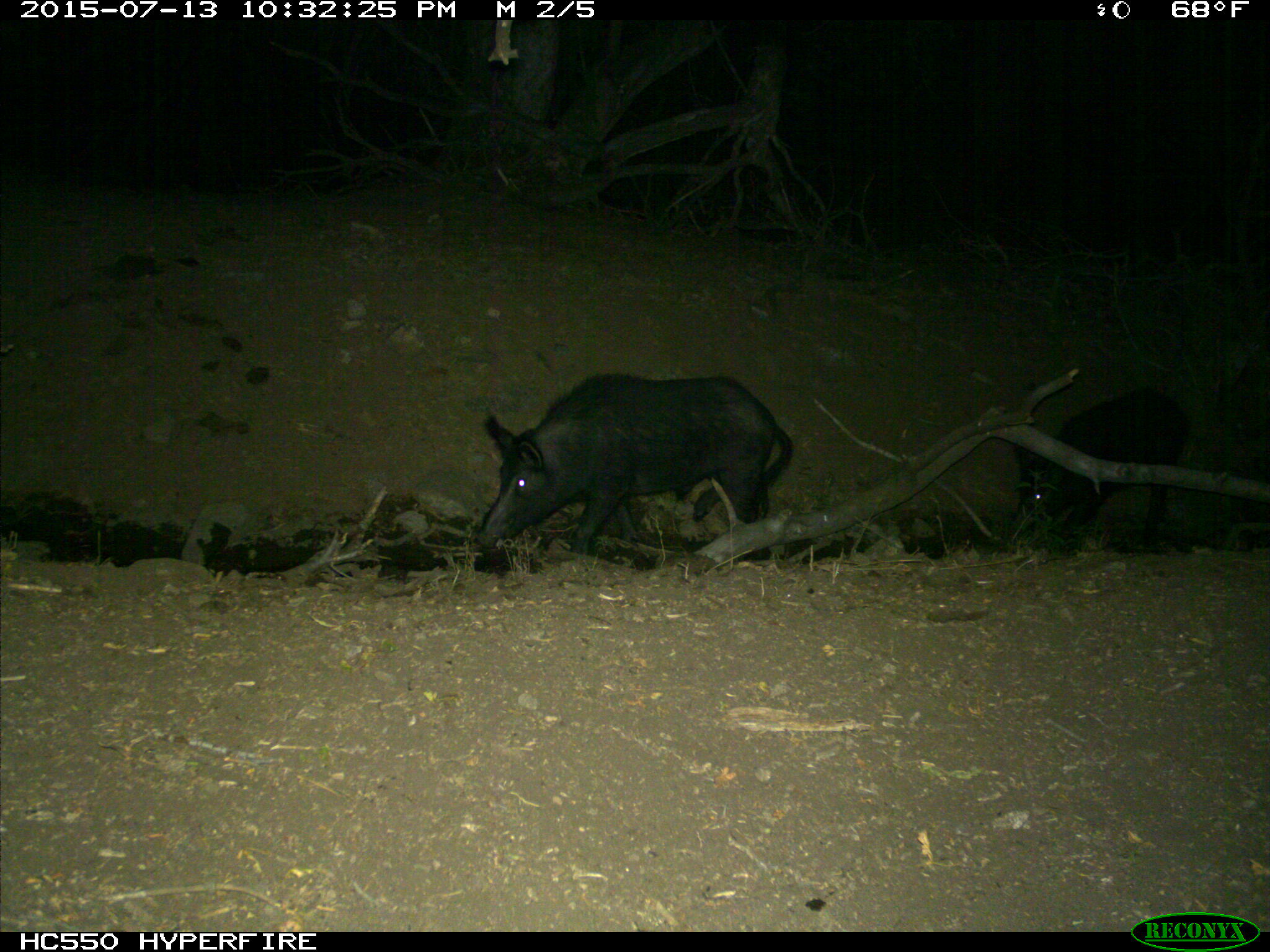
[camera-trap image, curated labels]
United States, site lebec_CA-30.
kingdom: Animalia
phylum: Chordata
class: Mammalia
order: Artiodactyla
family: Suidae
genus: Sus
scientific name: Sus scrofa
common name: wild boar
Sus scrofa (wild boar).